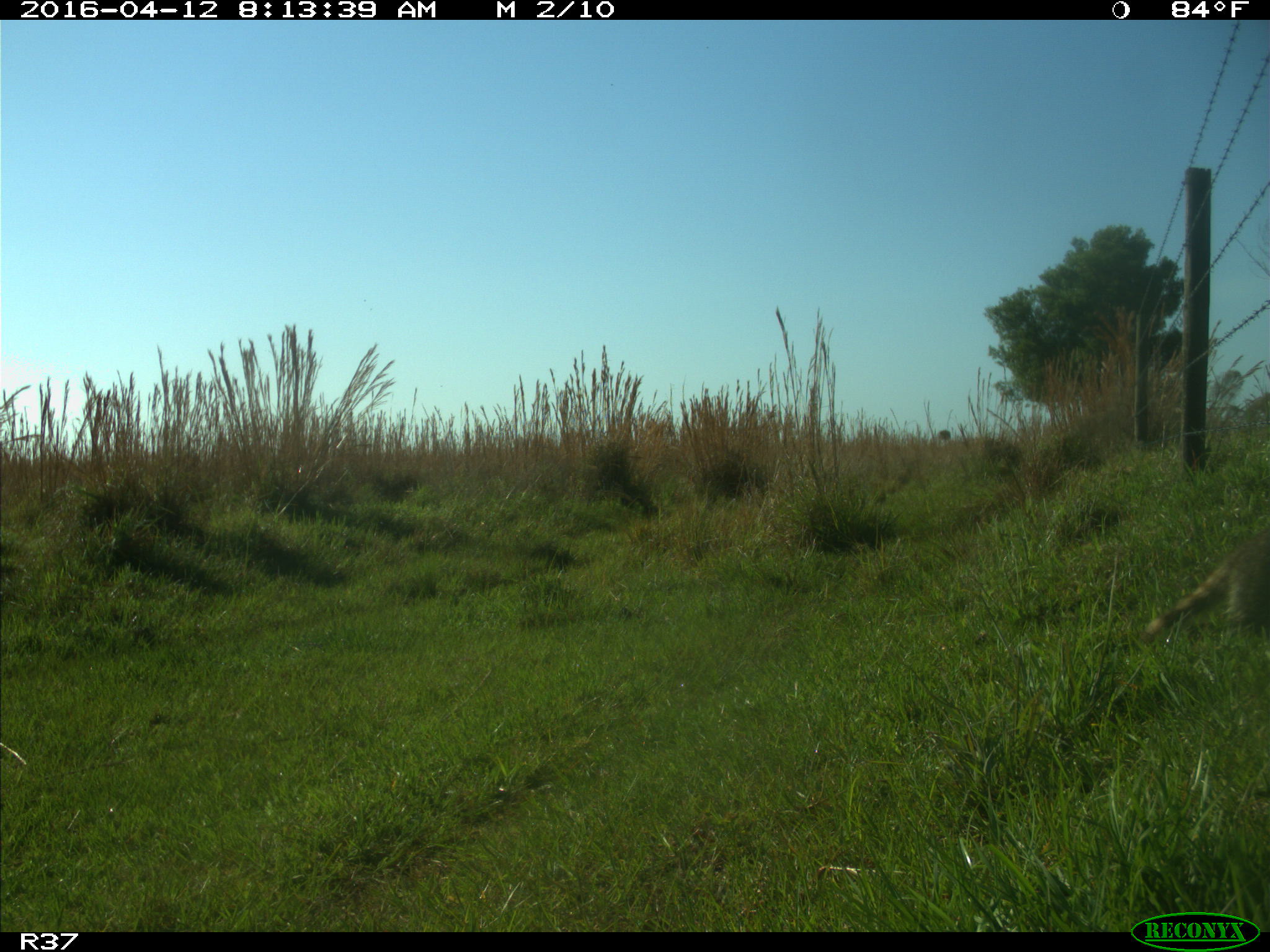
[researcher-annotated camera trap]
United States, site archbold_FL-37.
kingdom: Animalia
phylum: Chordata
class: Mammalia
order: Carnivora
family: Procyonidae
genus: Procyon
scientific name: Procyon lotor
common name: common raccoon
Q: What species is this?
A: Procyon lotor (common raccoon).